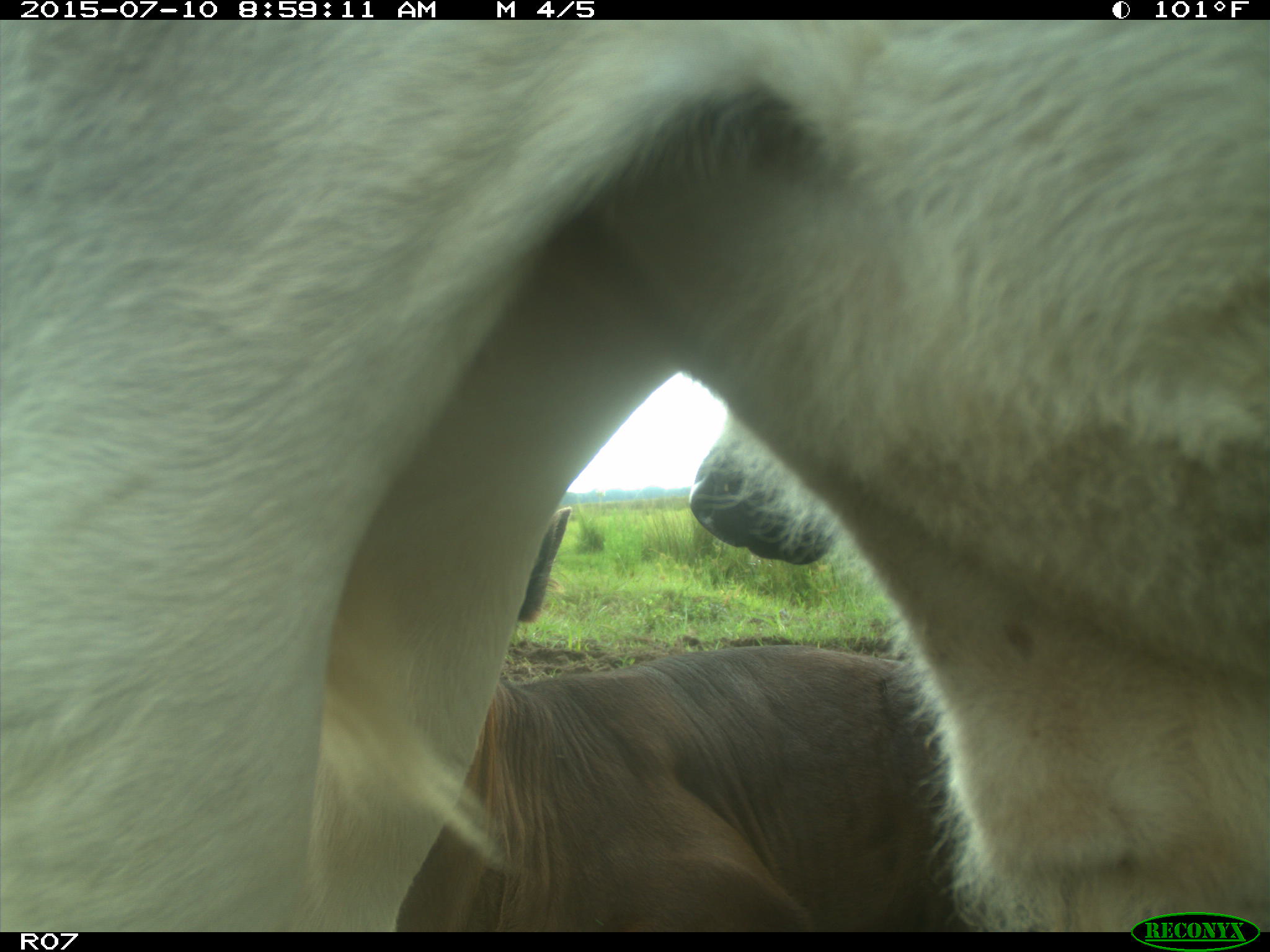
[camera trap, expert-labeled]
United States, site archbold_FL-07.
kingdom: Animalia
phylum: Chordata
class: Mammalia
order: Artiodactyla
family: Bovidae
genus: Bos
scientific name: Bos taurus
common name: domestic cow